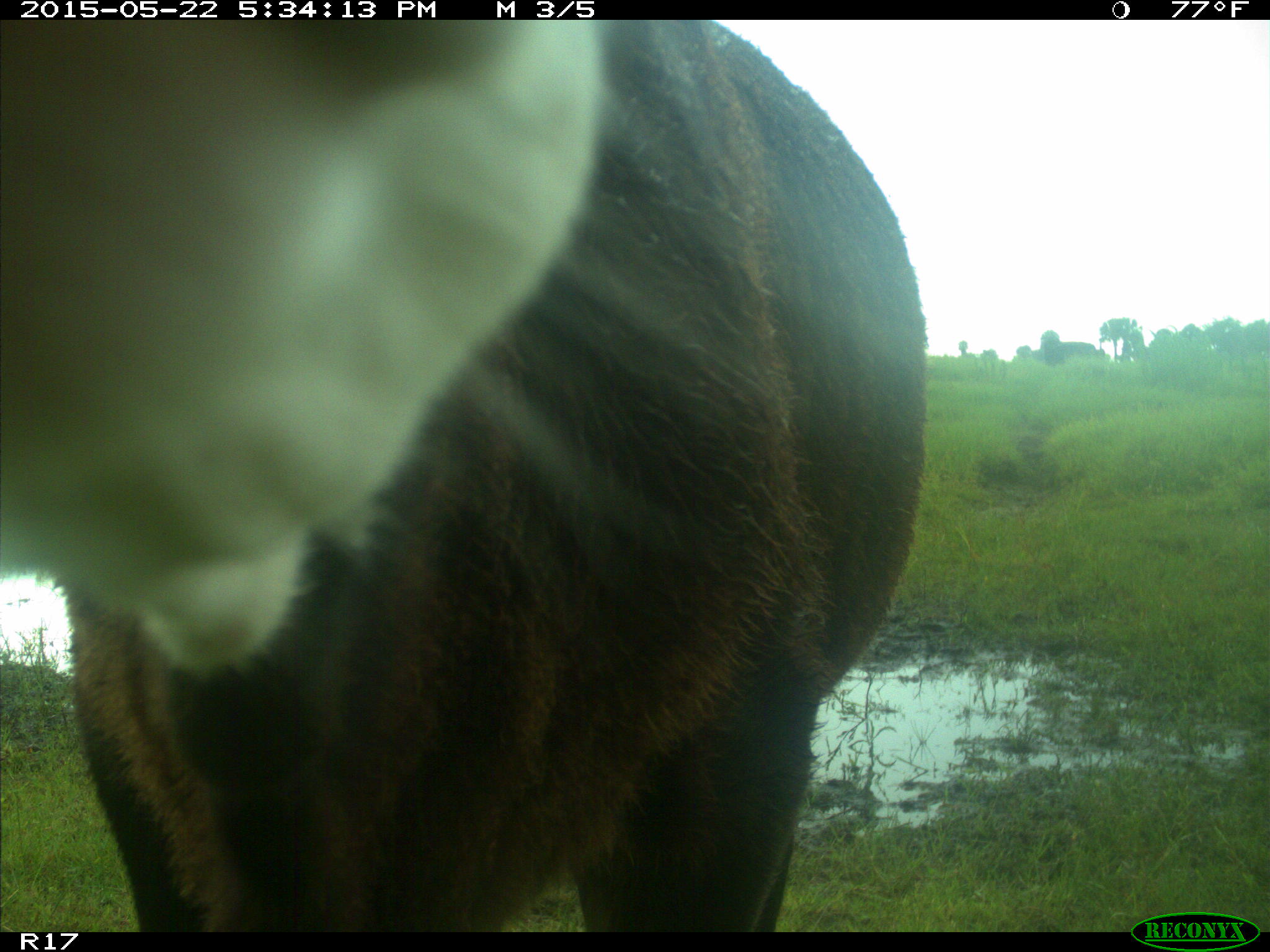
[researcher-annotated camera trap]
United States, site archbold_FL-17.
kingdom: Animalia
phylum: Chordata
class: Mammalia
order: Artiodactyla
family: Bovidae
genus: Bos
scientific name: Bos taurus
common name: domestic cow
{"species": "Bos taurus (domestic cow)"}